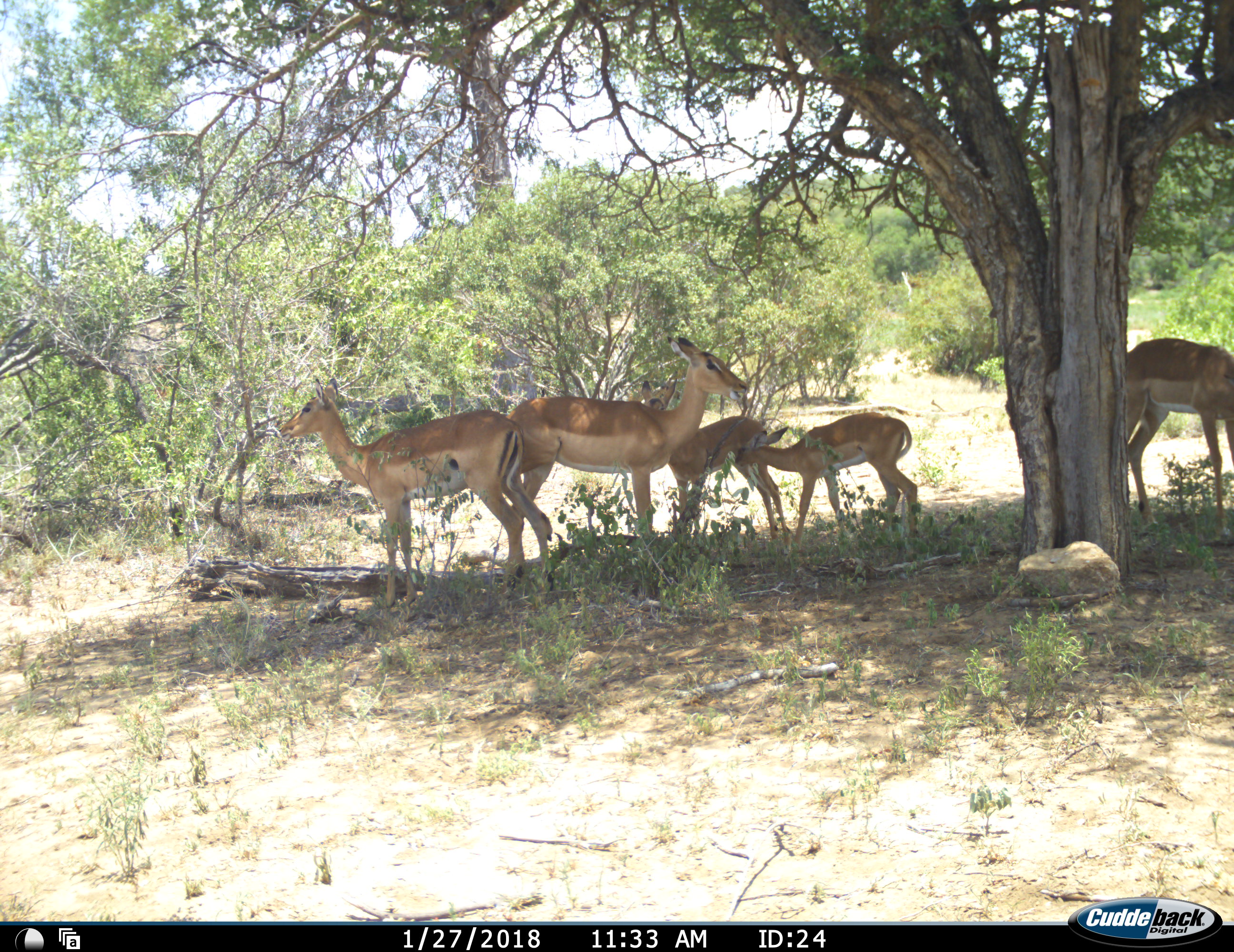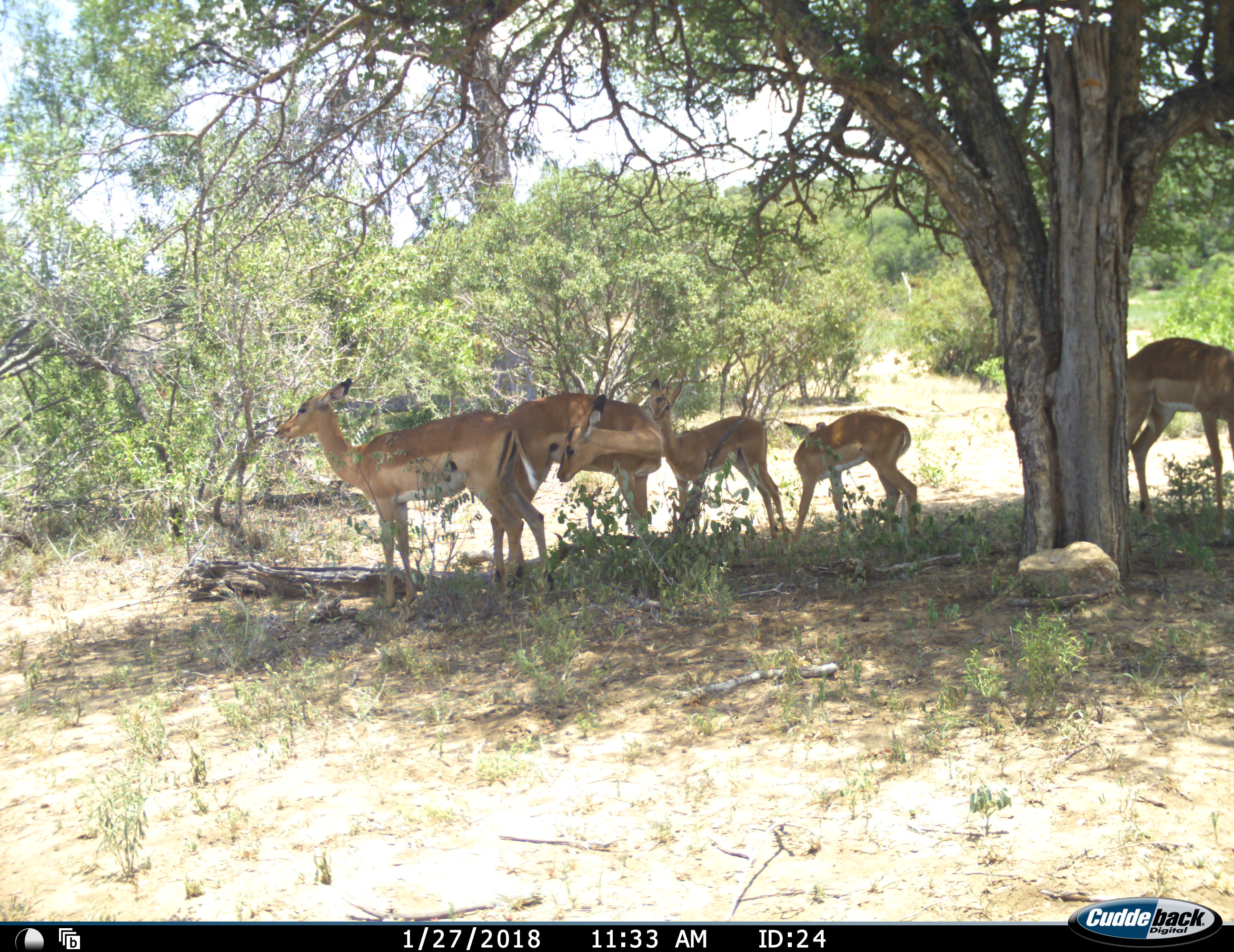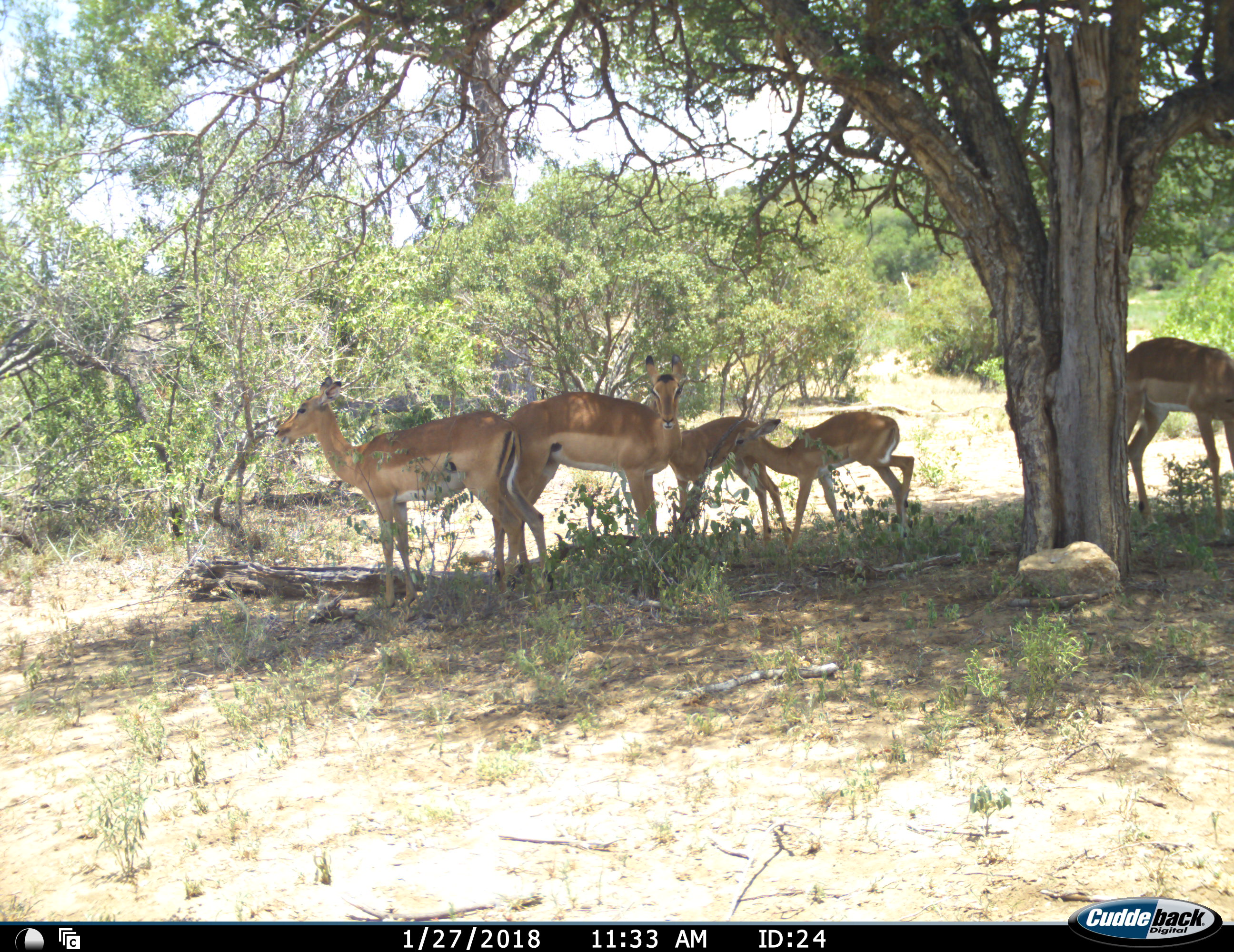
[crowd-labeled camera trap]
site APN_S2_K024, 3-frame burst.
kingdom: Animalia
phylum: Chordata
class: Mammalia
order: Artiodactyla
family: Bovidae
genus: Aepyceros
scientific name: Aepyceros melampus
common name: impala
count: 5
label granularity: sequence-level